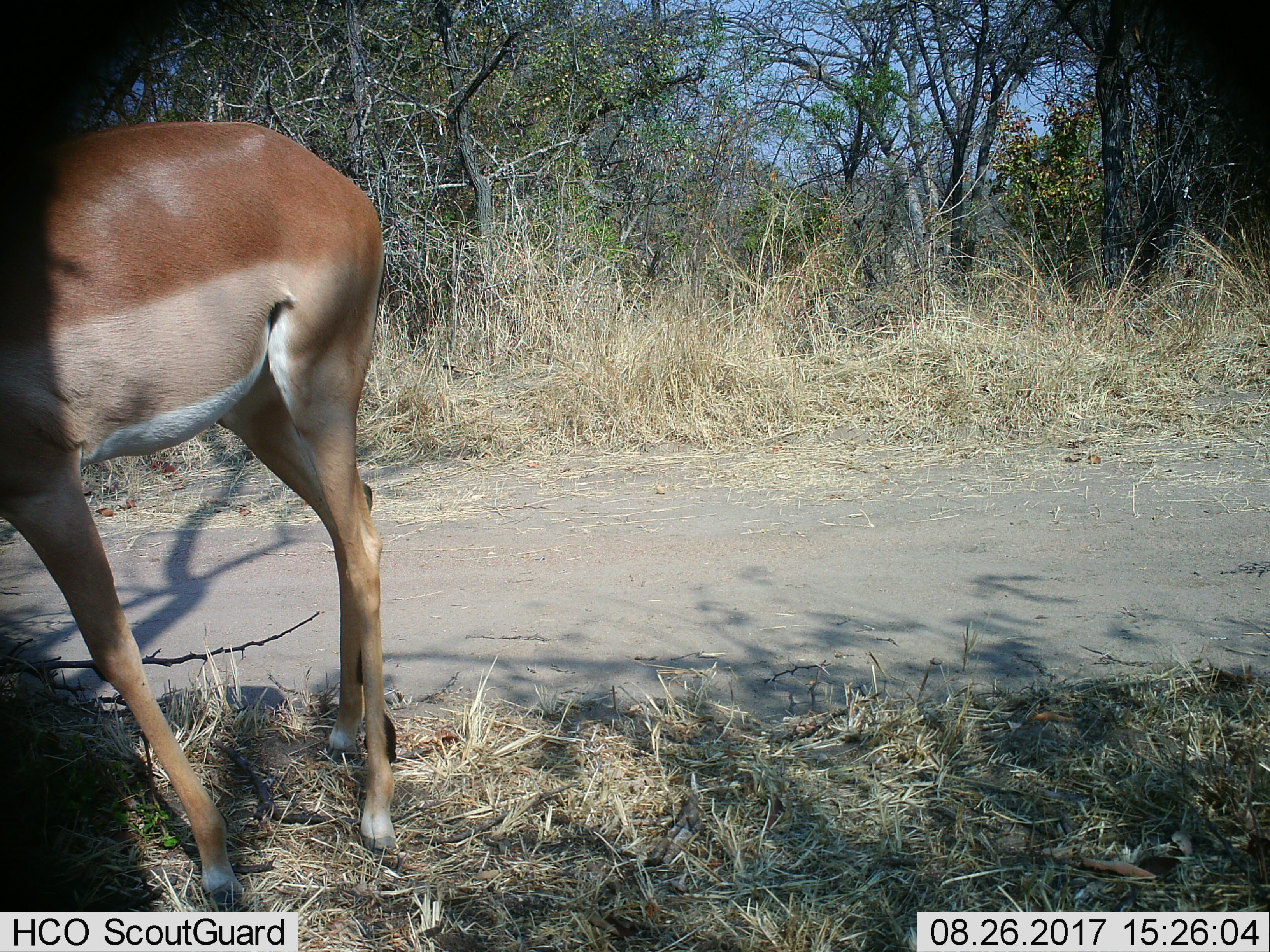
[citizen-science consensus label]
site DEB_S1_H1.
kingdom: Animalia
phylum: Chordata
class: Mammalia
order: Artiodactyla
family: Bovidae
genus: Aepyceros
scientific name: Aepyceros melampus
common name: impala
Impala (Aepyceros melampus), count 1. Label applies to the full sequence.